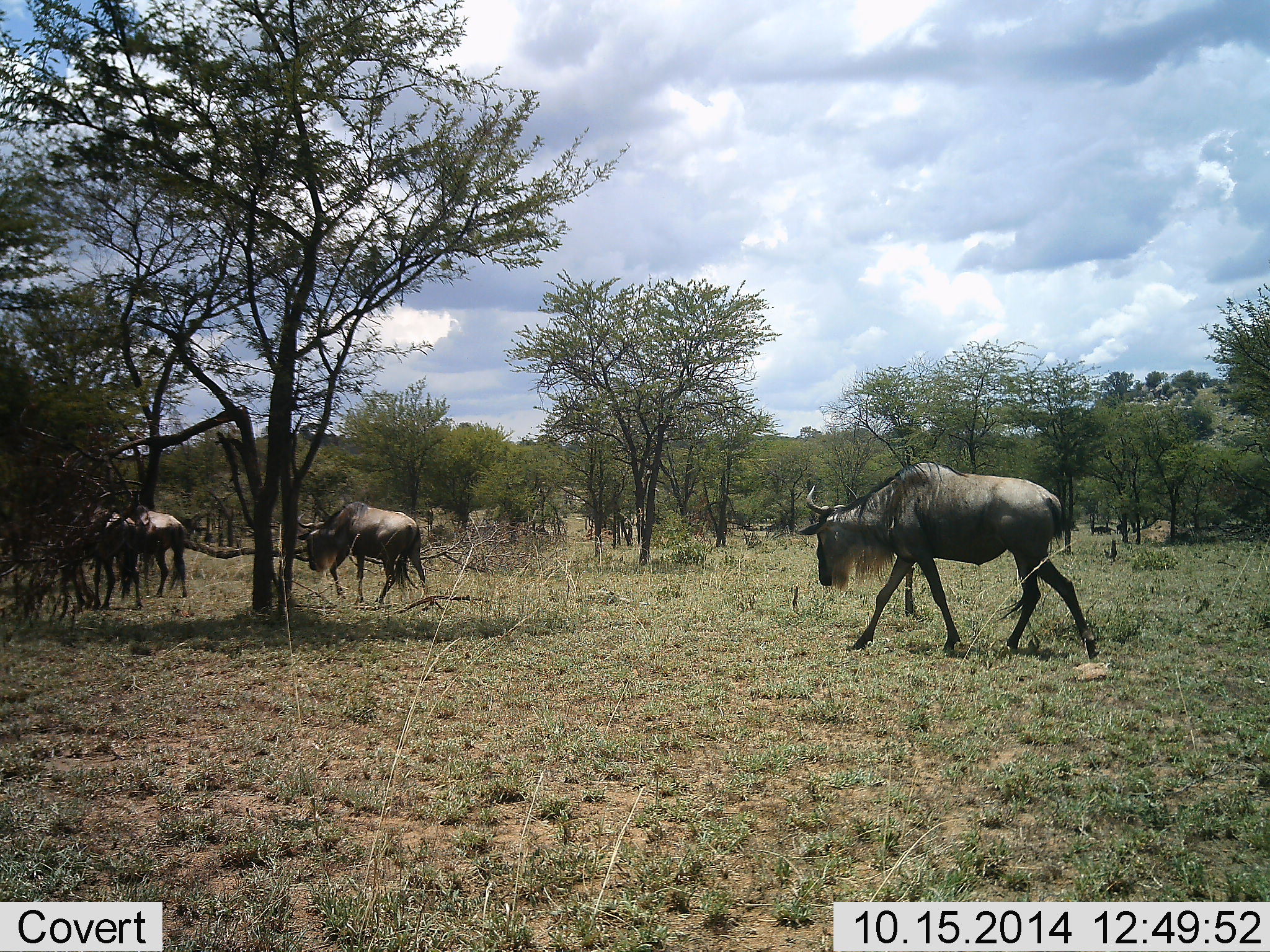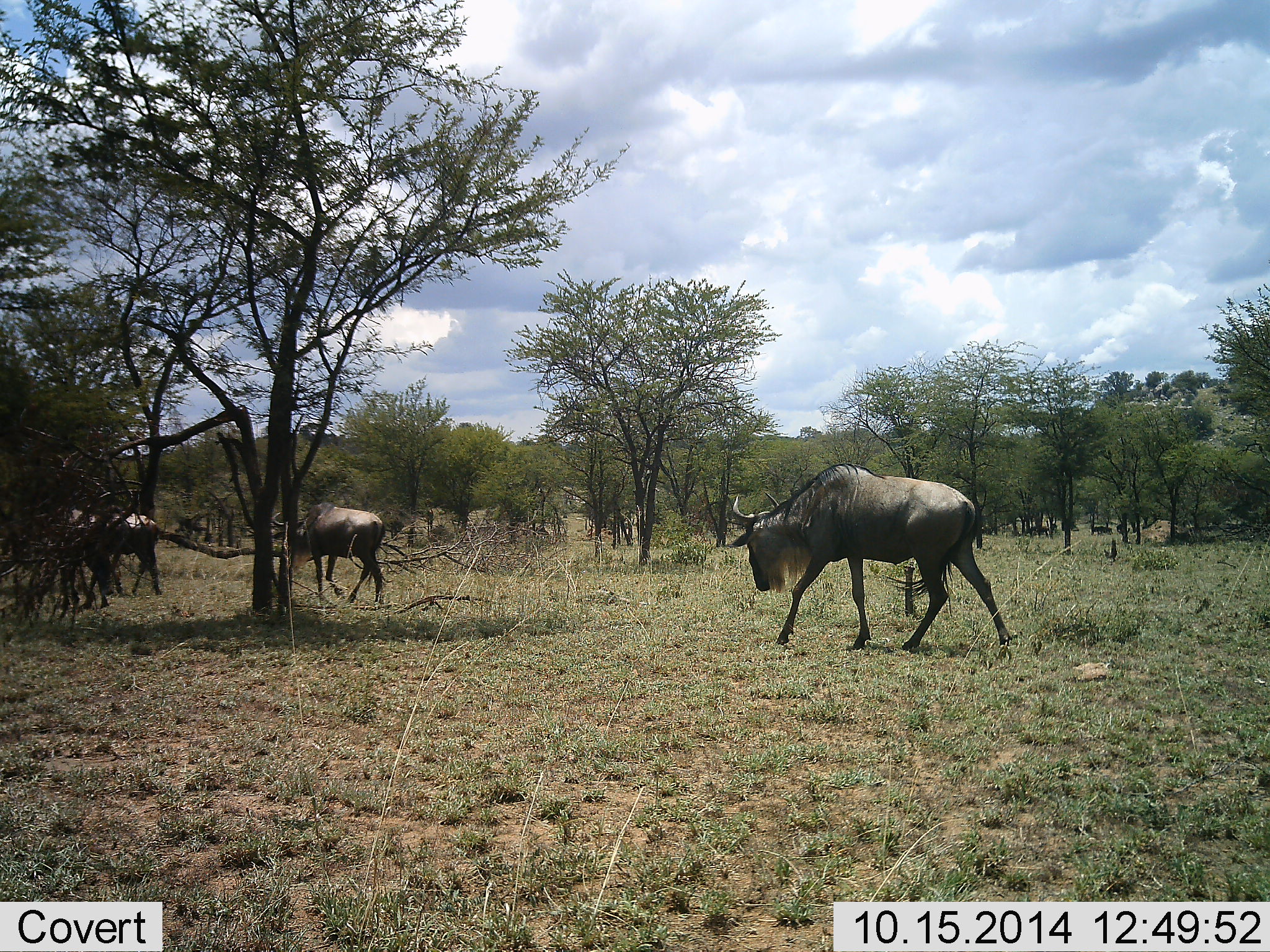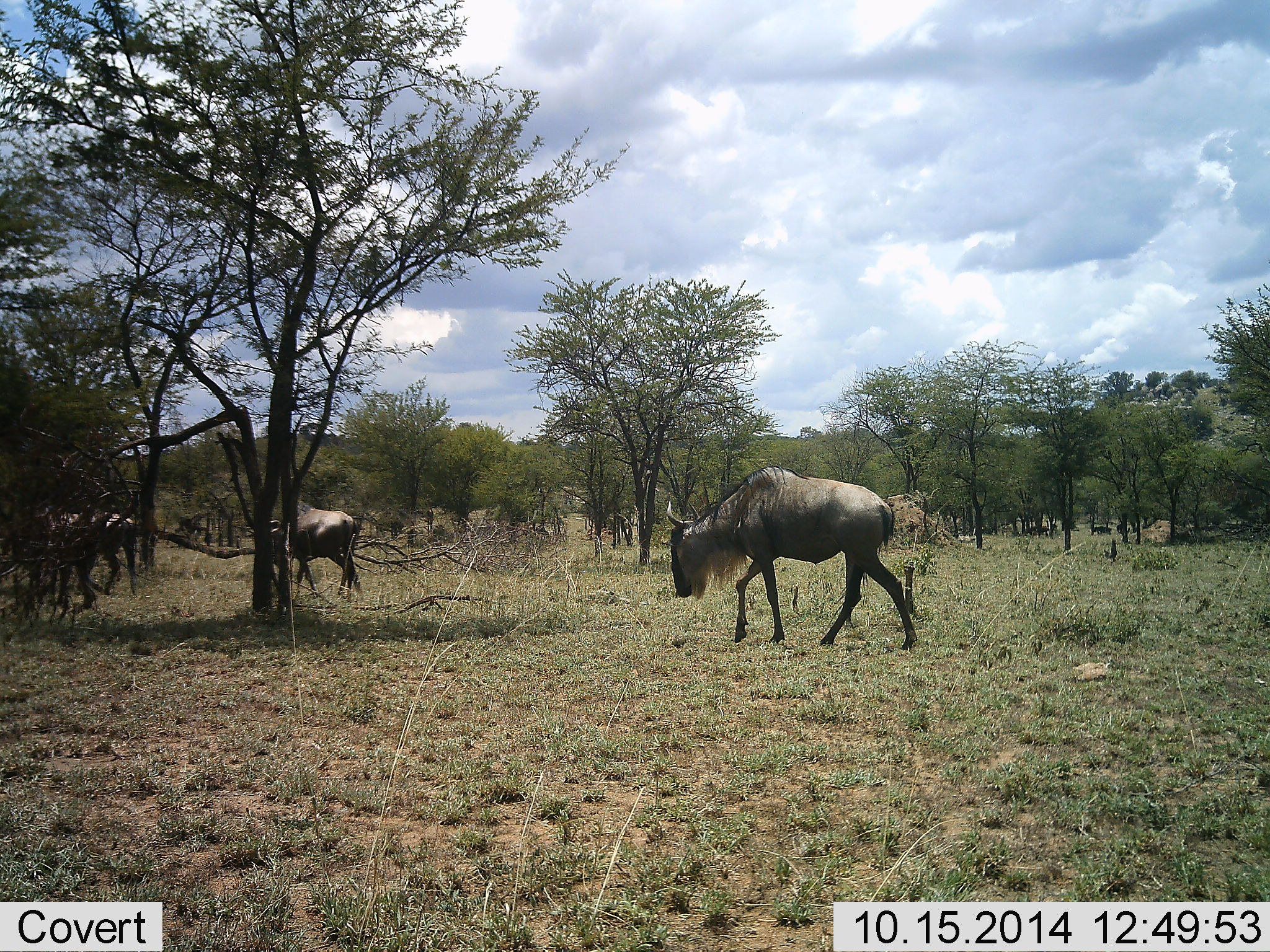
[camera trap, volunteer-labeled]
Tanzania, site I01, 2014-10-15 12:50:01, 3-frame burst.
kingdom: Animalia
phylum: Chordata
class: Mammalia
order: Artiodactyla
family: Bovidae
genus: Connochaetes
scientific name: Connochaetes taurinus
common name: blue wildebeest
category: wildebeest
Wildebeest (blue wildebeest) (Connochaetes taurinus), count 4. Behavior (volunteer vote fractions): standing 20%, resting 10%, moving 90%, interacting 0%. Young present (vote fraction): 0%. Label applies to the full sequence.